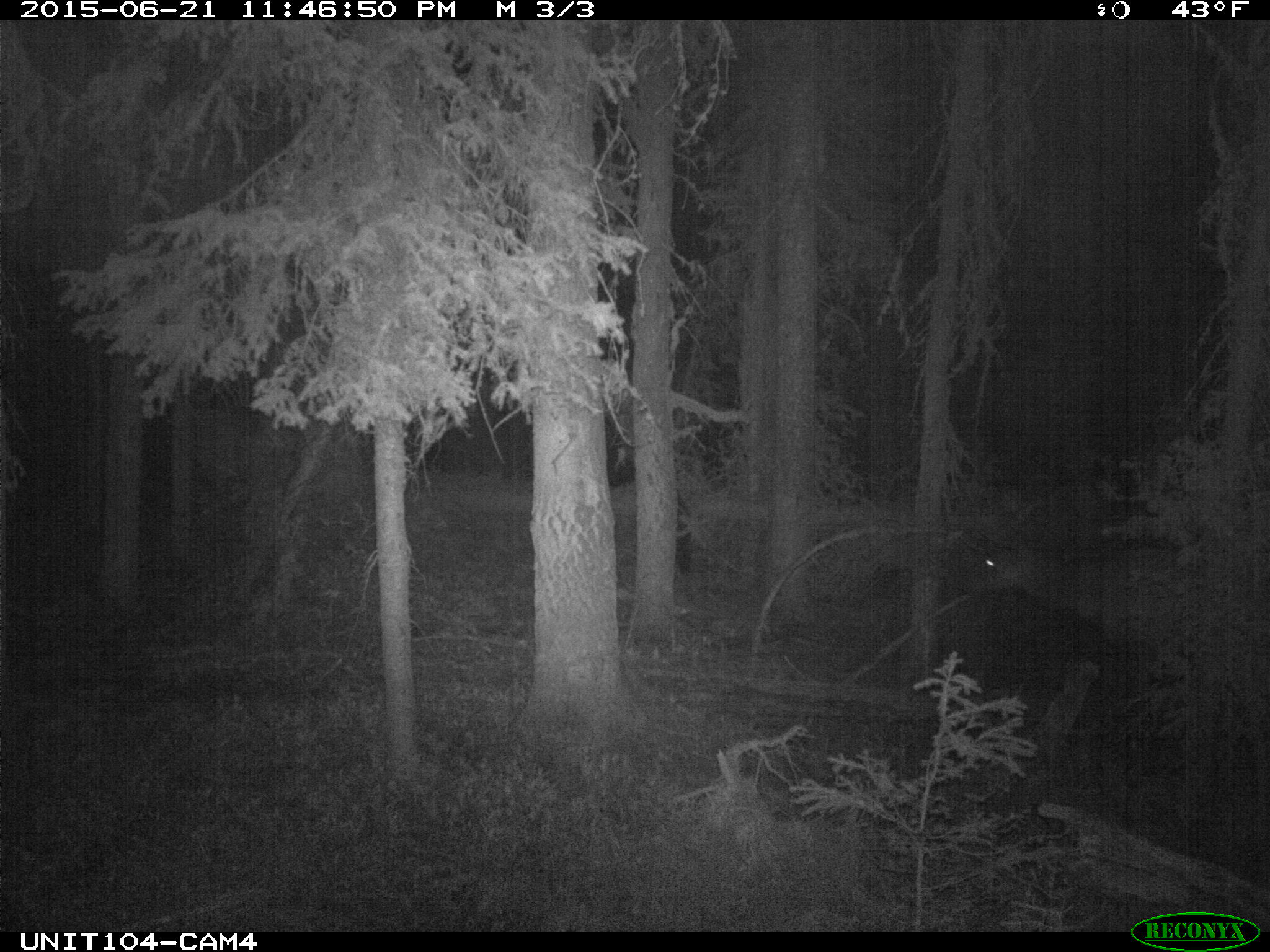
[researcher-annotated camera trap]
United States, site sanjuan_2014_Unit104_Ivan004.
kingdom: Animalia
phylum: Chordata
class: Mammalia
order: Artiodactyla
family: Cervidae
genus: Cervus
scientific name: Cervus elaphus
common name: red deer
Cervus elaphus (red deer).